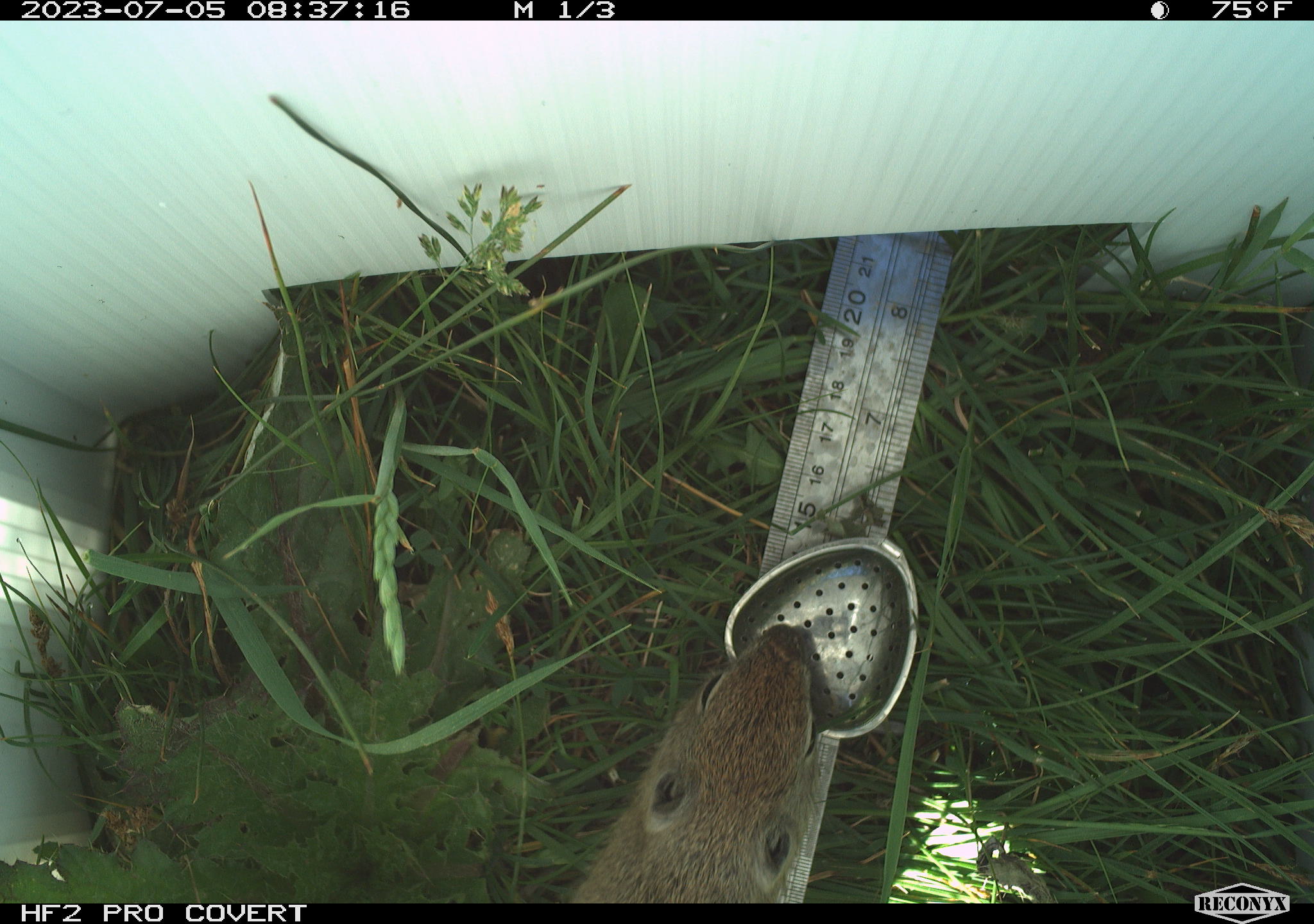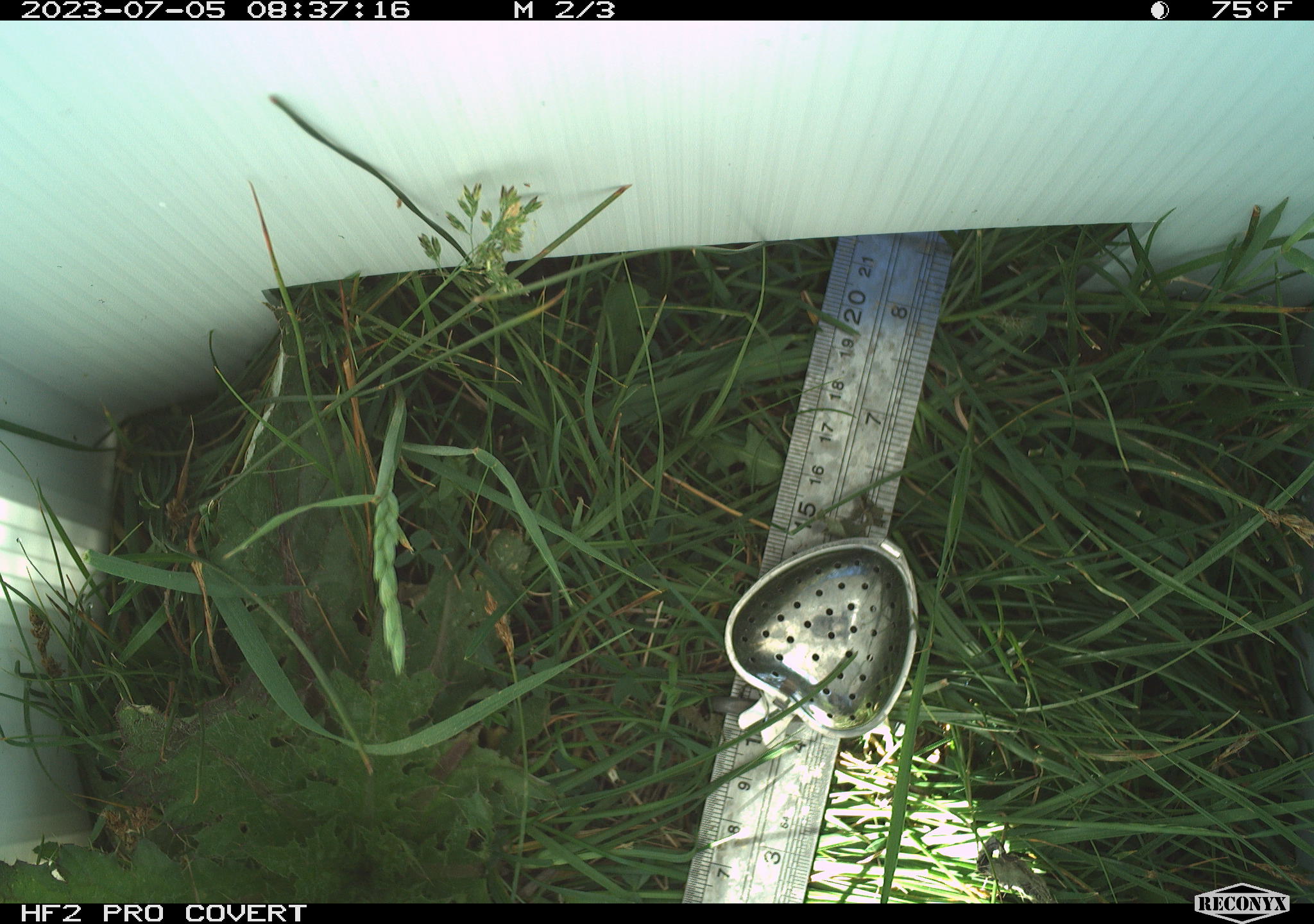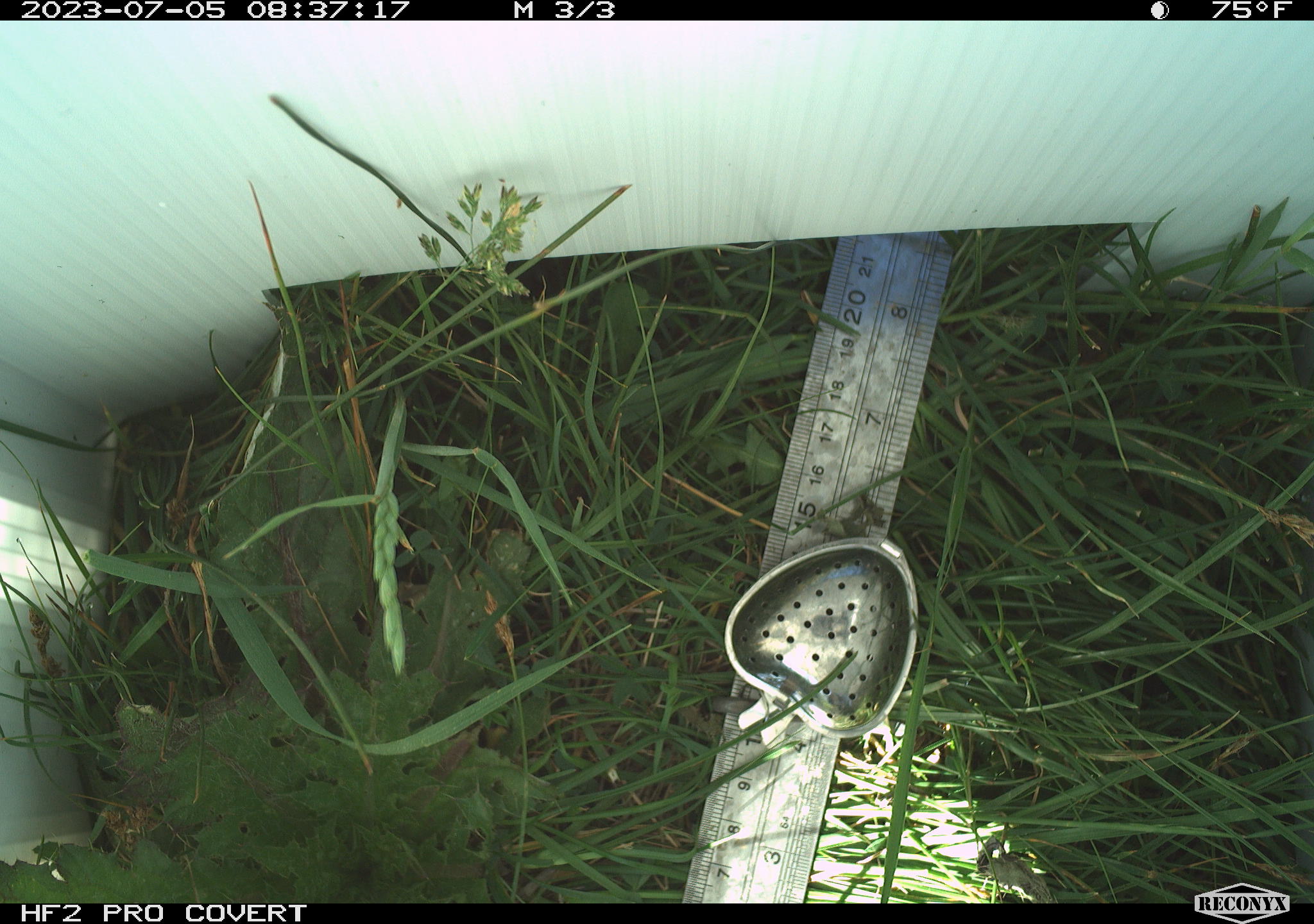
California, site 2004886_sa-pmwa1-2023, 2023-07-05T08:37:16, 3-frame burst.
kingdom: Animalia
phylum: Chordata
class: Mammalia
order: Rodentia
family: Sciuridae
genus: Urocitellus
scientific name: Urocitellus beldingi beldingi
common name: belding's ground squirrel